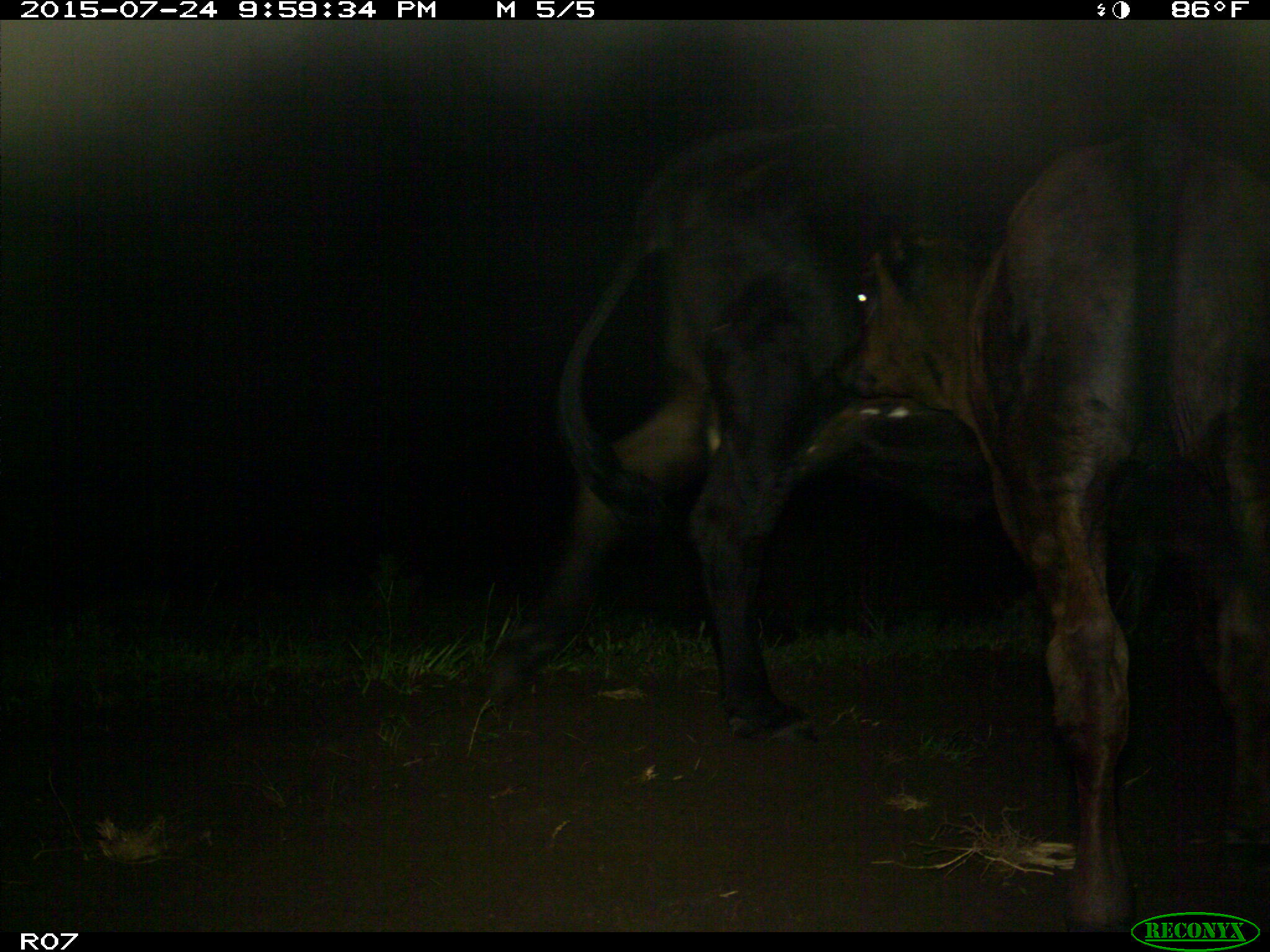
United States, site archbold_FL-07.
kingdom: Animalia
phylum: Chordata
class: Mammalia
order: Artiodactyla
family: Bovidae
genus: Bos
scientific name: Bos taurus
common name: domestic cow